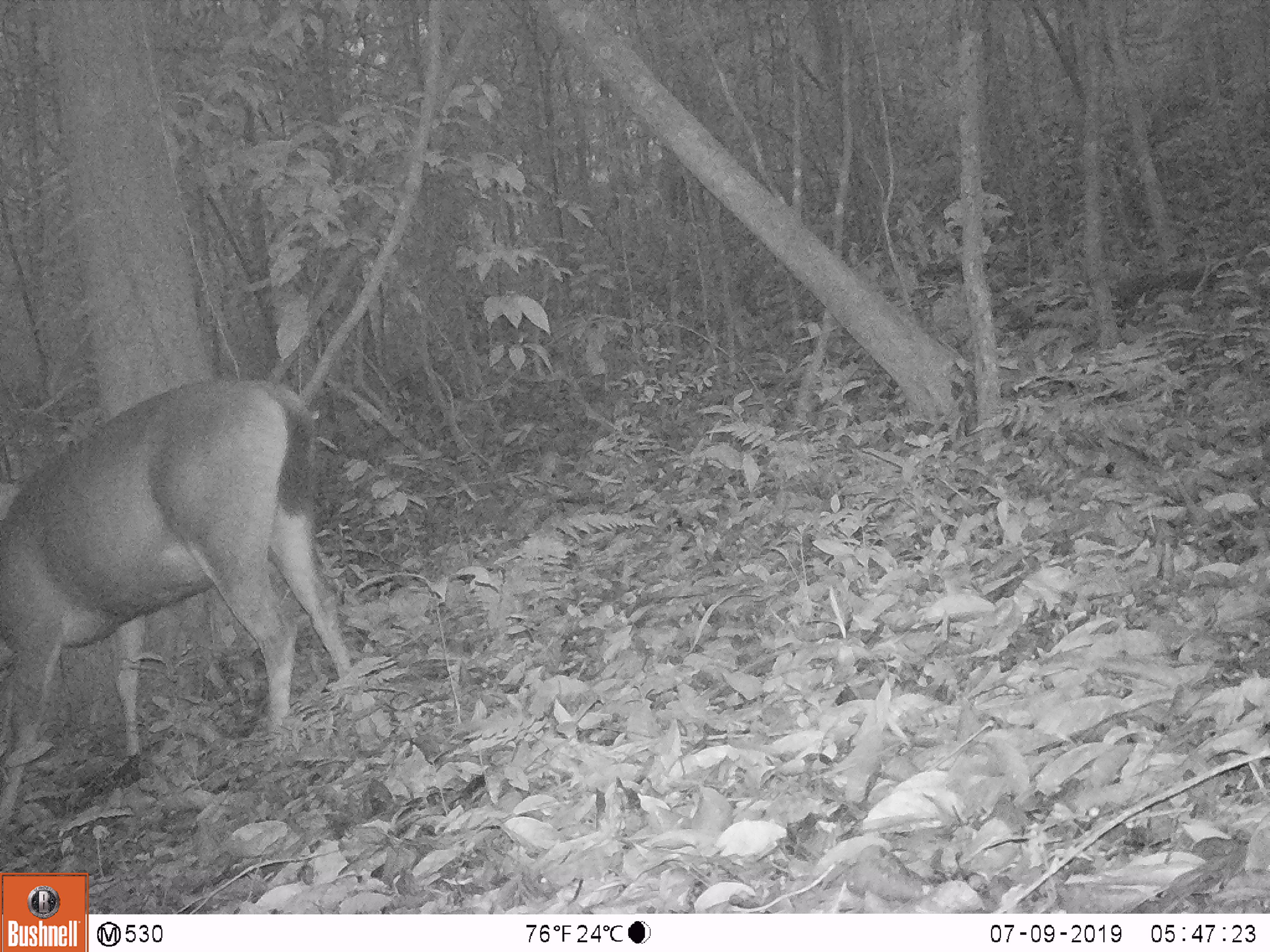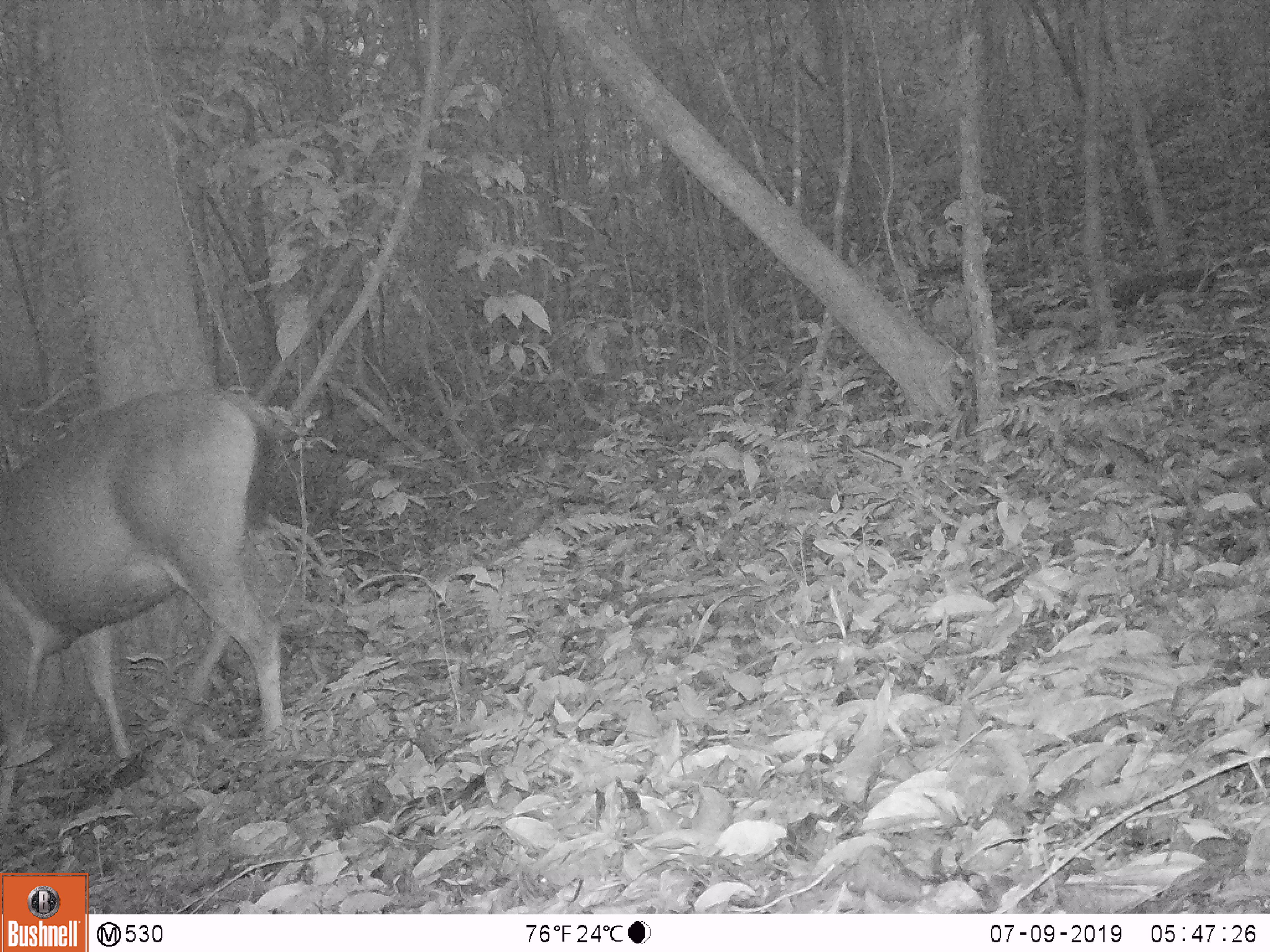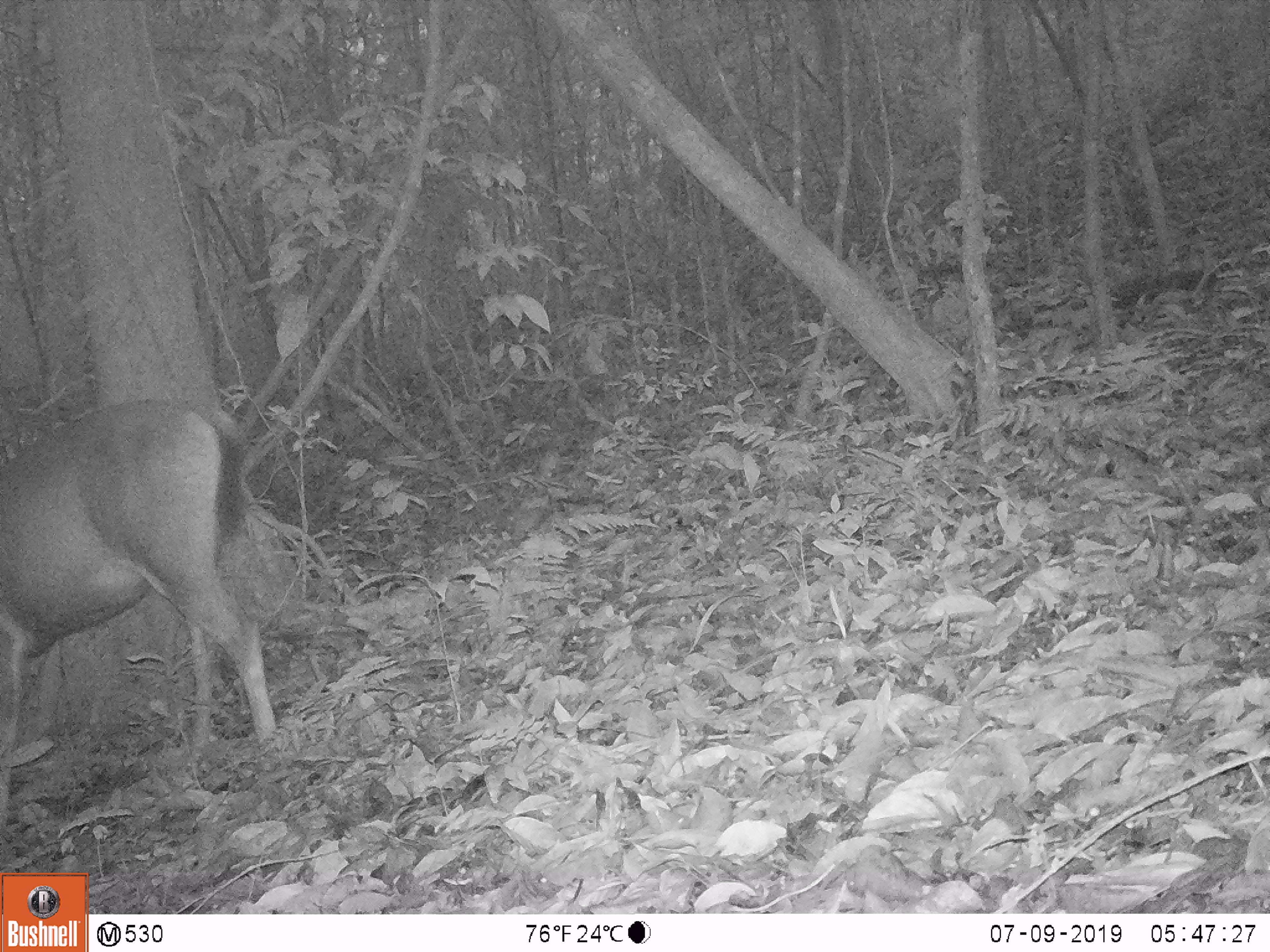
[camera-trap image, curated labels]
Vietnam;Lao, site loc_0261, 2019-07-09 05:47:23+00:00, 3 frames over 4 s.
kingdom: Animalia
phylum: Chordata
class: Mammalia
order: Artiodactyla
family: Cervidae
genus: Rusa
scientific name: Rusa unicolor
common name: sambar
Sambar (Rusa unicolor). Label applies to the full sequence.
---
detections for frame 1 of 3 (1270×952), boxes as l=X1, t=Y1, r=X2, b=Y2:
sambar: l=0, t=376, r=355, b=819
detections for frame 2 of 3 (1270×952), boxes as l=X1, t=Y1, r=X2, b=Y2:
sambar: l=0, t=385, r=283, b=825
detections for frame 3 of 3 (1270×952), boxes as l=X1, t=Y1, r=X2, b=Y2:
sambar: l=0, t=400, r=276, b=839